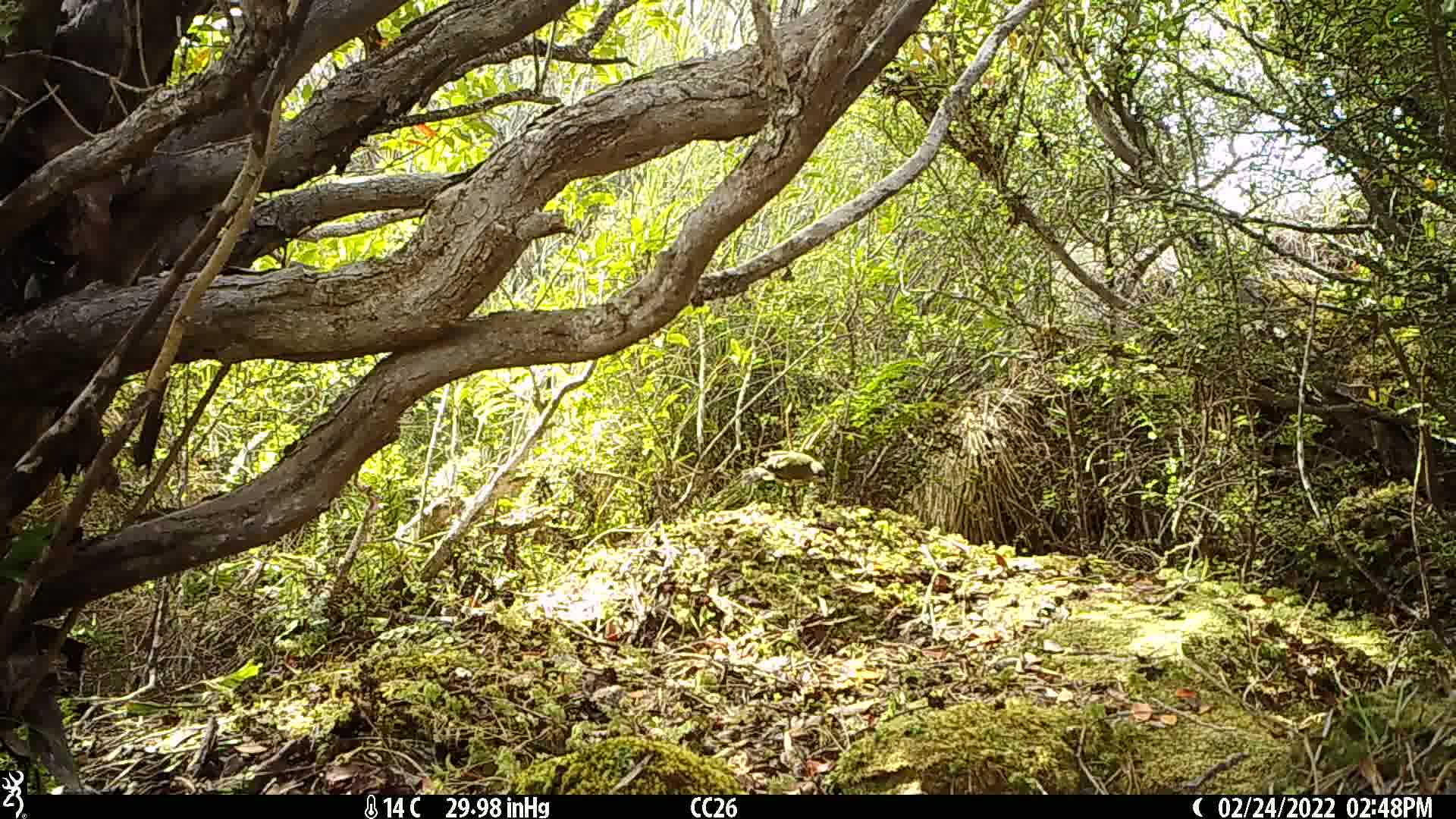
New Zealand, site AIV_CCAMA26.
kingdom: Animalia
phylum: Chordata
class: Aves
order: Passeriformes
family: Meliphagidae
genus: Anthornis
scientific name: Anthornis melanura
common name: new zealand bellbird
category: bellbird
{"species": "bellbird (new zealand bellbird) (Anthornis melanura)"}